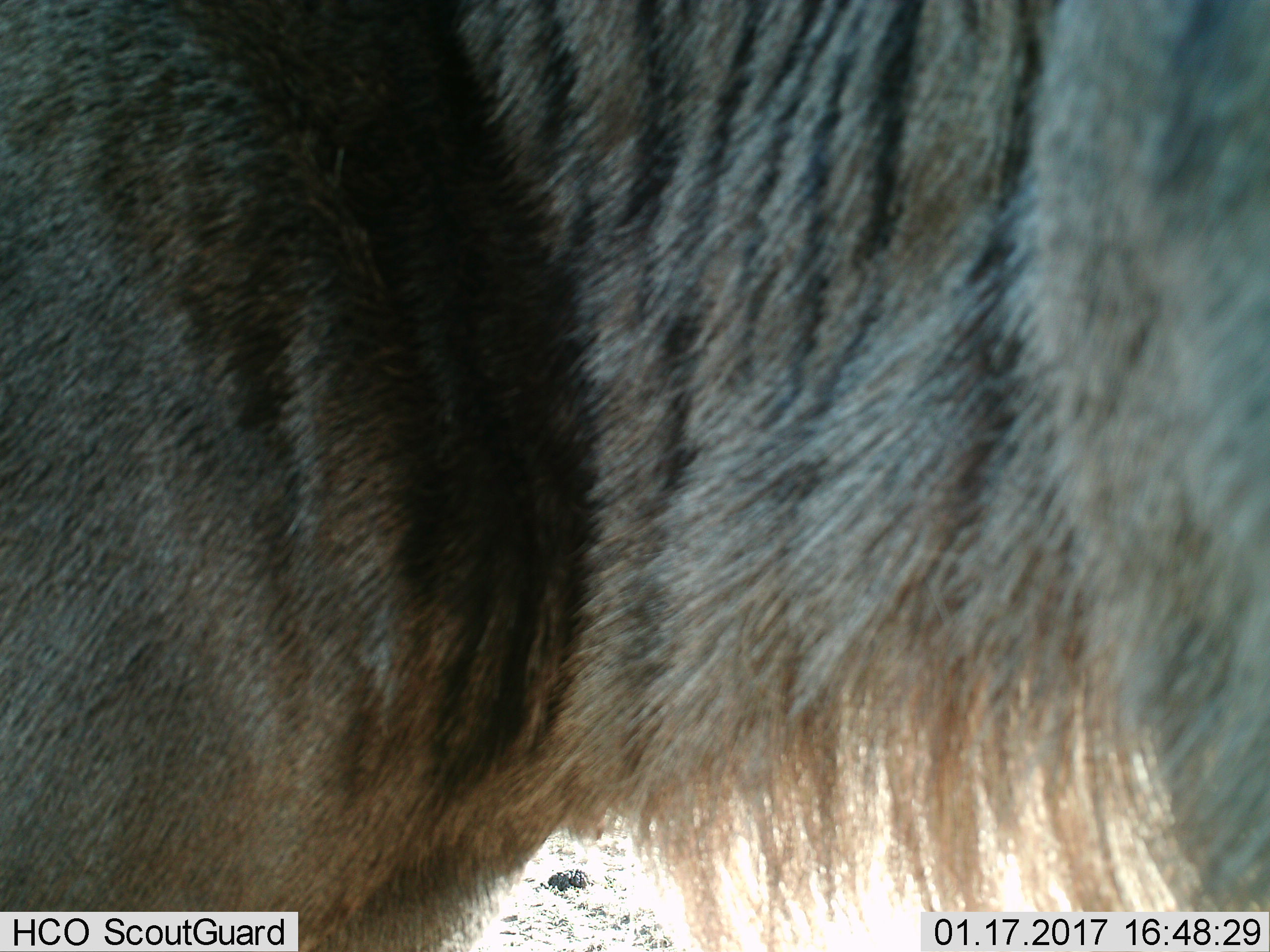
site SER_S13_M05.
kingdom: Animalia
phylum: Chordata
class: Mammalia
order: Artiodactyla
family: Bovidae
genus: Connochaetes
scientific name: Connochaetes taurinus taurinus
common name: blue wildebeest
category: wildebeestblue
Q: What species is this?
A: Wildebeestblue (blue wildebeest) (Connochaetes taurinus taurinus).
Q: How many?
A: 1.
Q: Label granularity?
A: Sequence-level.